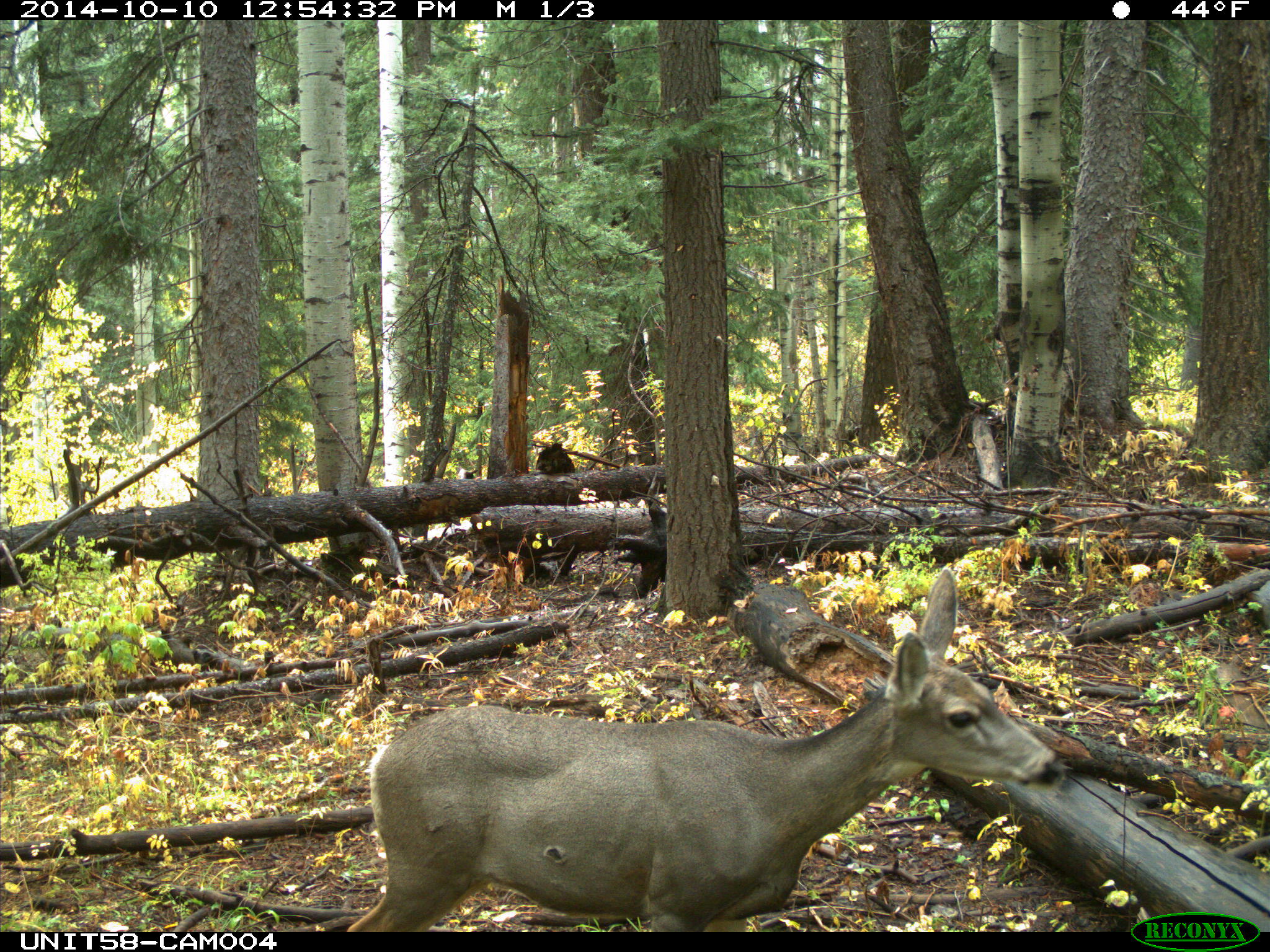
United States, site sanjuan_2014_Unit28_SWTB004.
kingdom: Animalia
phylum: Chordata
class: Mammalia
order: Artiodactyla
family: Cervidae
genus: Odocoileus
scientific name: Odocoileus hemionus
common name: mule deer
Odocoileus hemionus (mule deer).